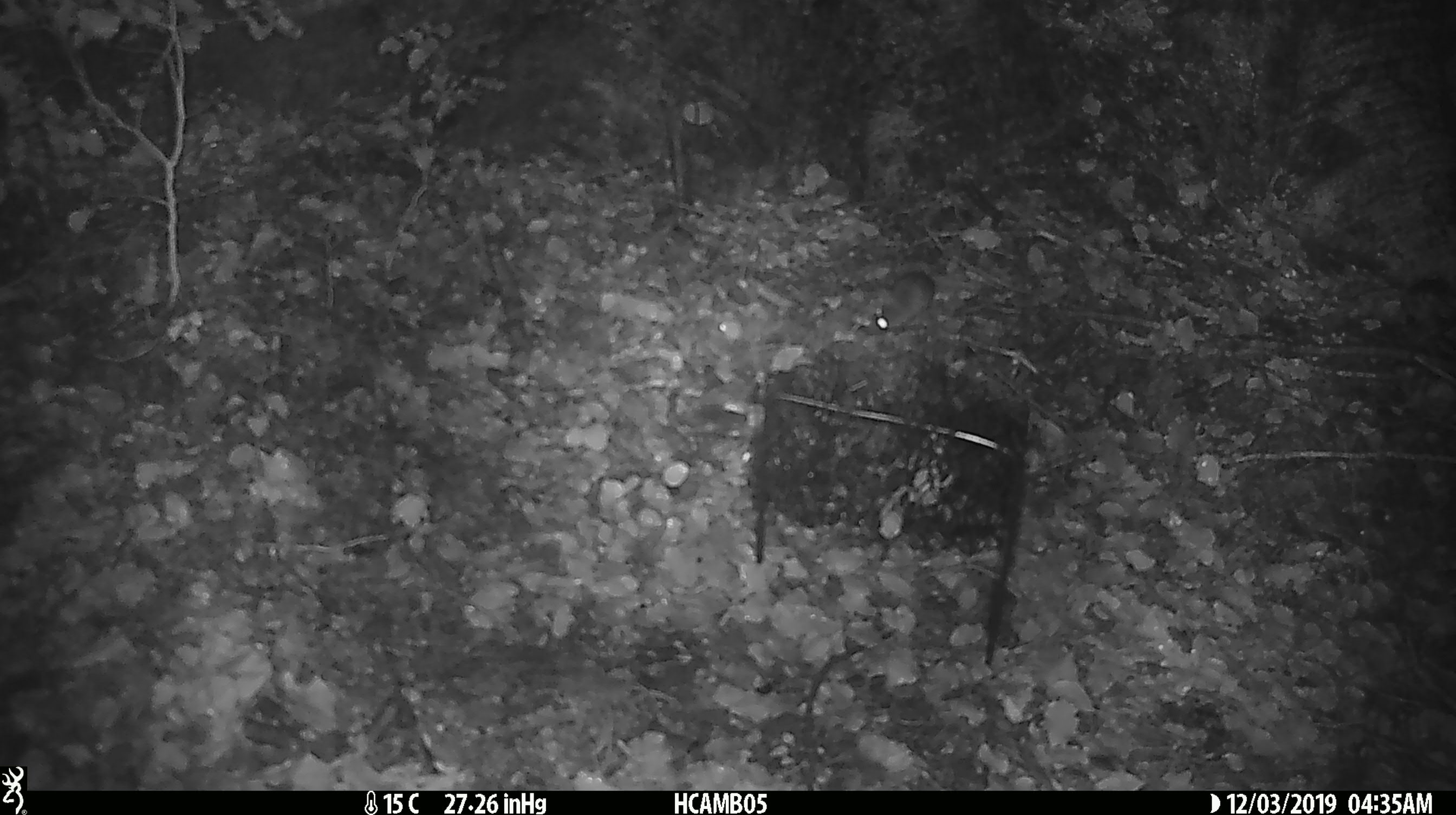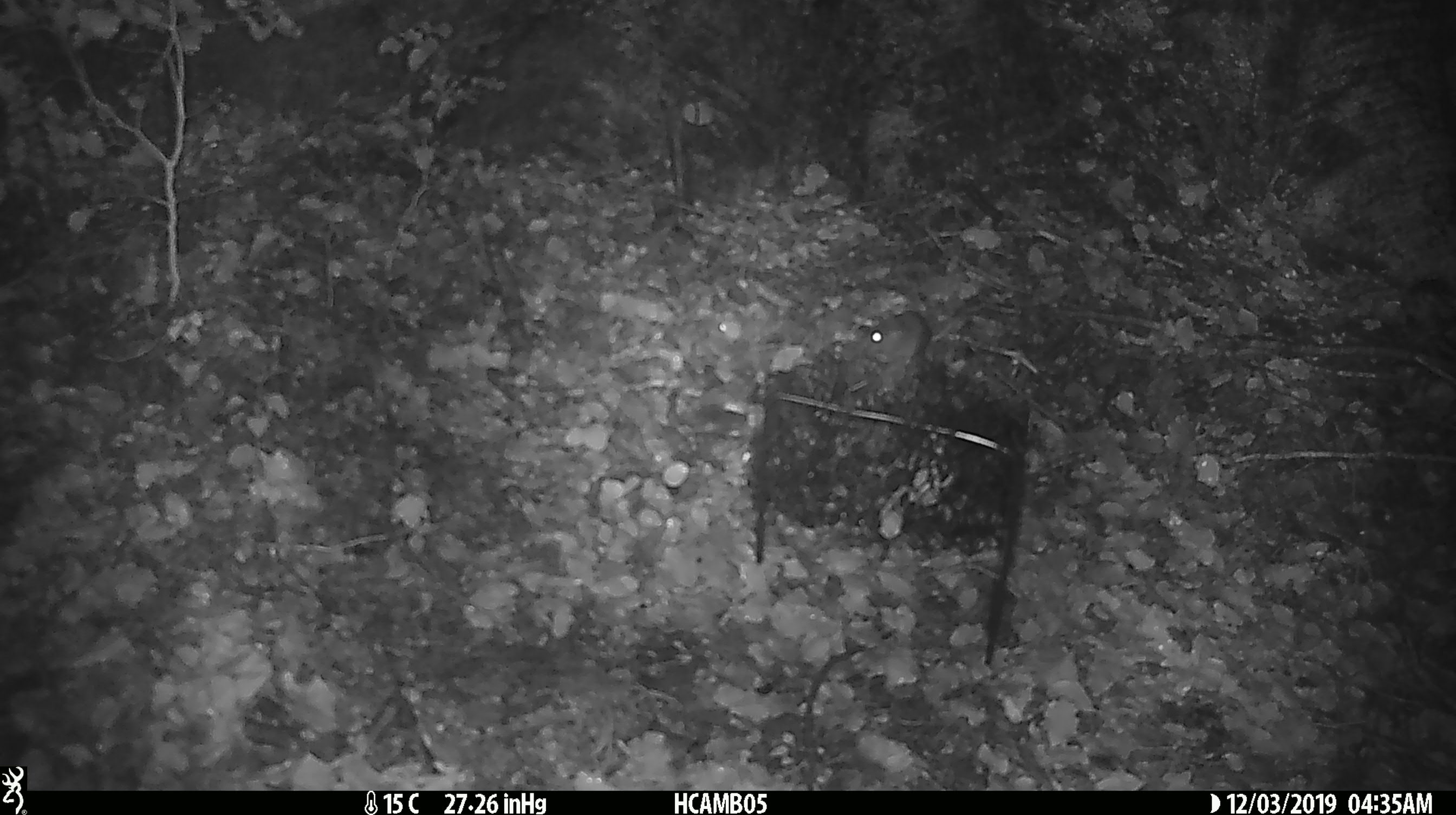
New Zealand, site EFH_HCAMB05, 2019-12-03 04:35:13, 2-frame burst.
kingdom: Animalia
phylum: Chordata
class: Mammalia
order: Rodentia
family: Muridae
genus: Mus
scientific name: Mus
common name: mouse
Mouse (Mus).